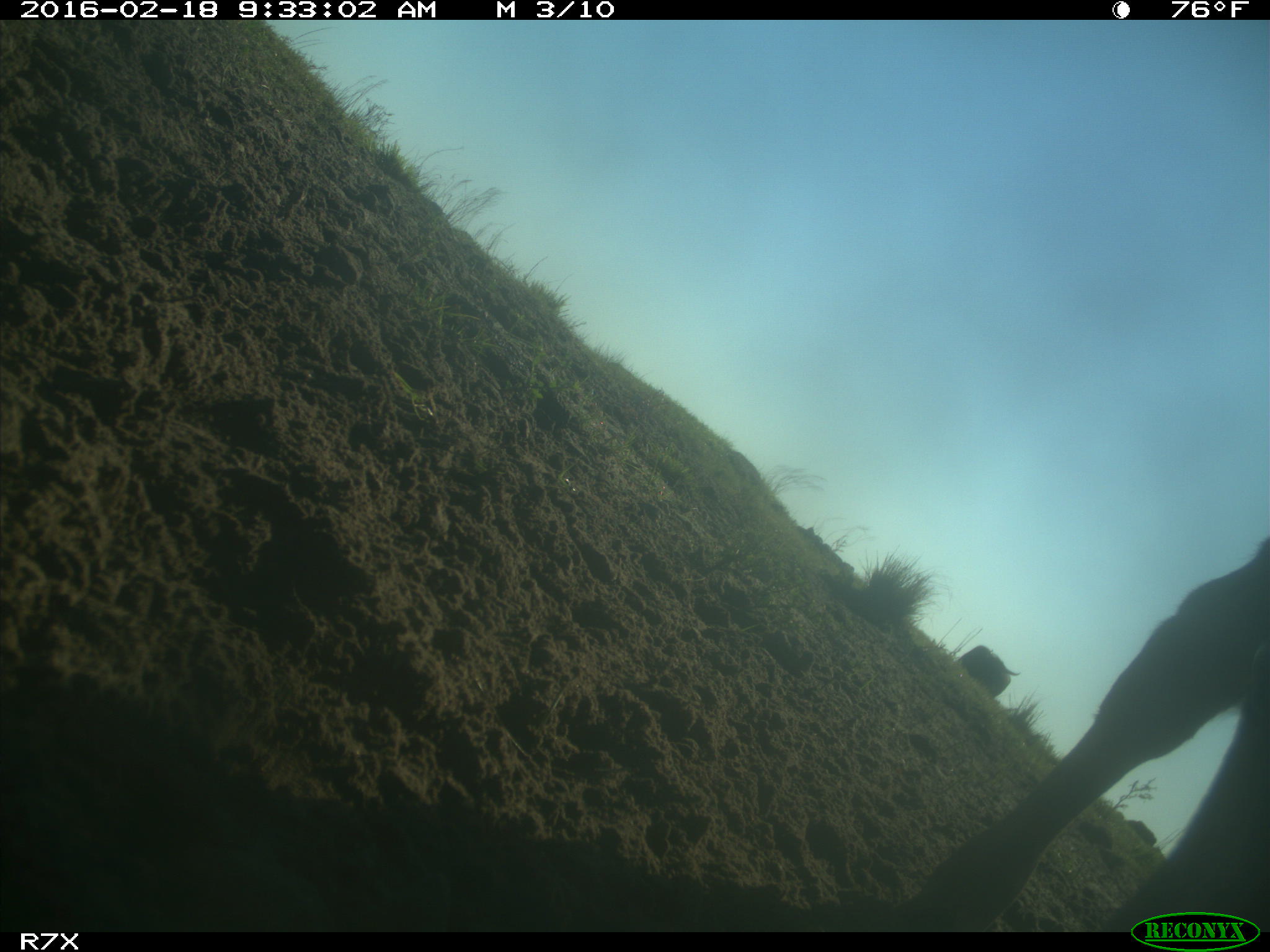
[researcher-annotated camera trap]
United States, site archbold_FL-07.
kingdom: Animalia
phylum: Chordata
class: Mammalia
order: Artiodactyla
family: Bovidae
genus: Bos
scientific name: Bos taurus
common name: domestic cow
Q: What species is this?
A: Bos taurus (domestic cow).